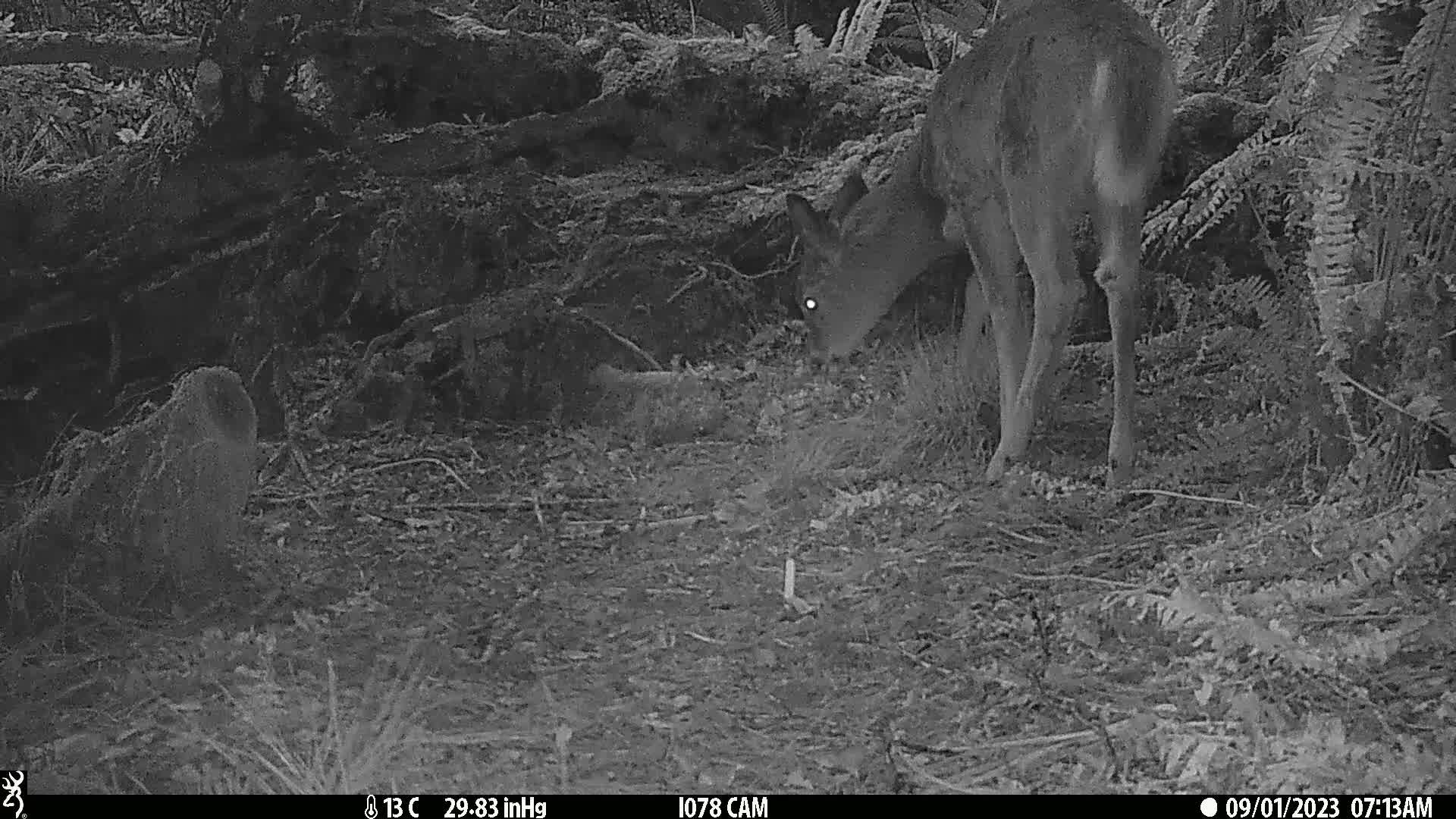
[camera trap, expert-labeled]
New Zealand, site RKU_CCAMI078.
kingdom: Animalia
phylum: Chordata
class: Mammalia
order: Artiodactyla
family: Cervidae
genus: Odocoileus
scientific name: Odocoileus virginianus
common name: white-tailed deer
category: white tailed deer